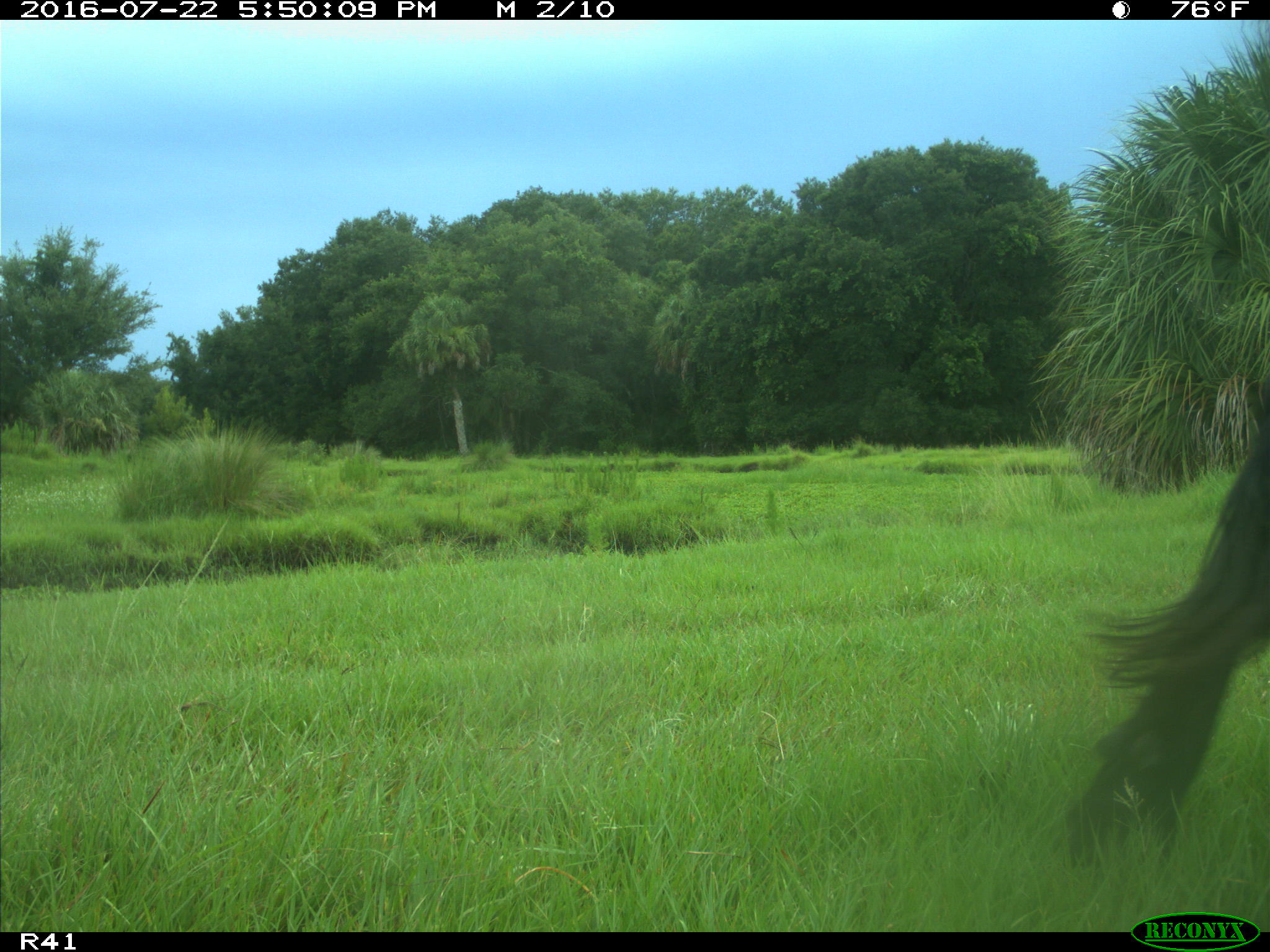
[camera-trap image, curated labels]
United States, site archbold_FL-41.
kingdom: Animalia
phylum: Chordata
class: Mammalia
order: Artiodactyla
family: Bovidae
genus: Bos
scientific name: Bos taurus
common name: domestic cow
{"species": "Bos taurus (domestic cow)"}